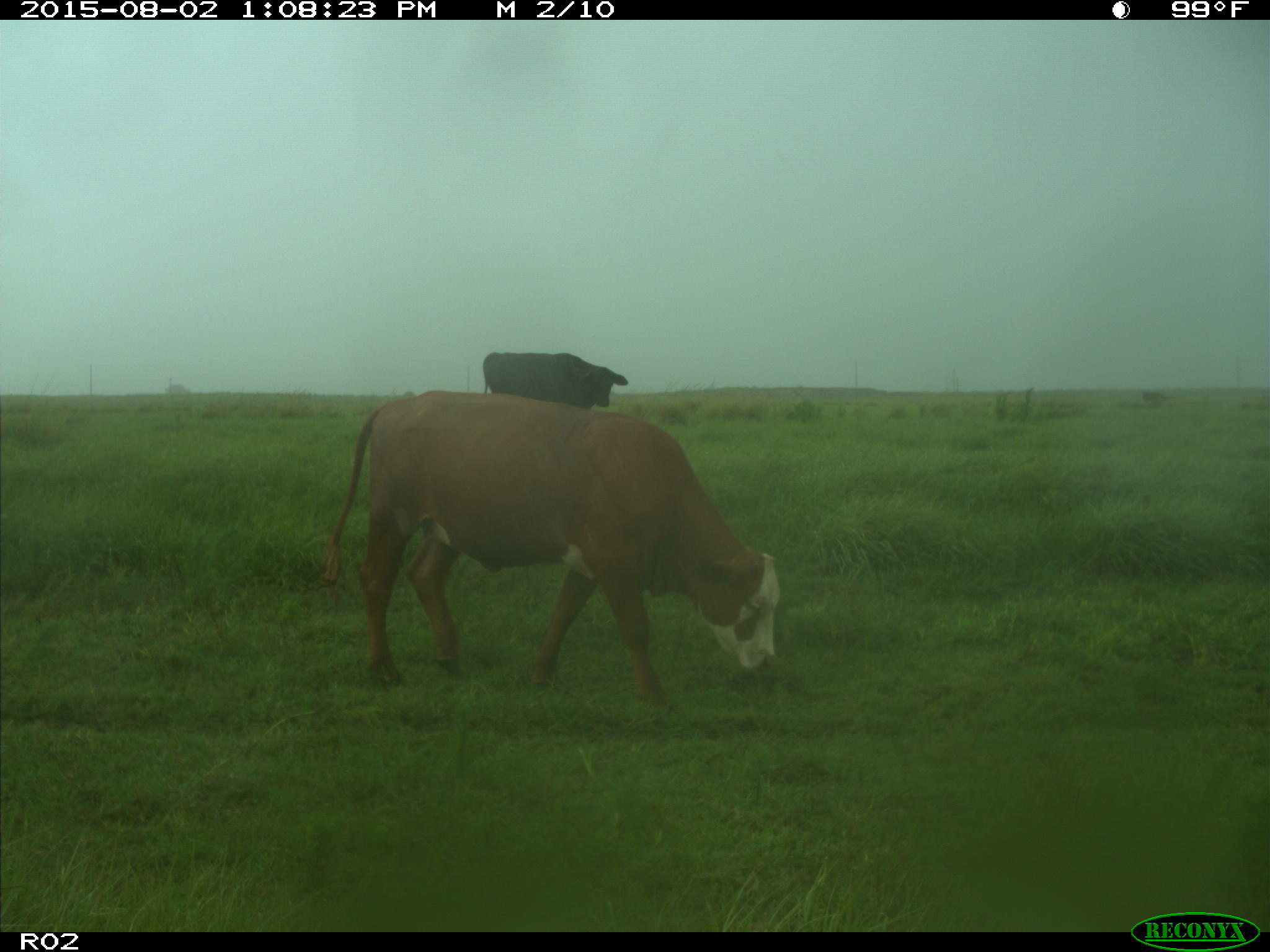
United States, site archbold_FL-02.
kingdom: Animalia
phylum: Chordata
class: Mammalia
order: Artiodactyla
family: Bovidae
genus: Bos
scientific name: Bos taurus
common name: domestic cow